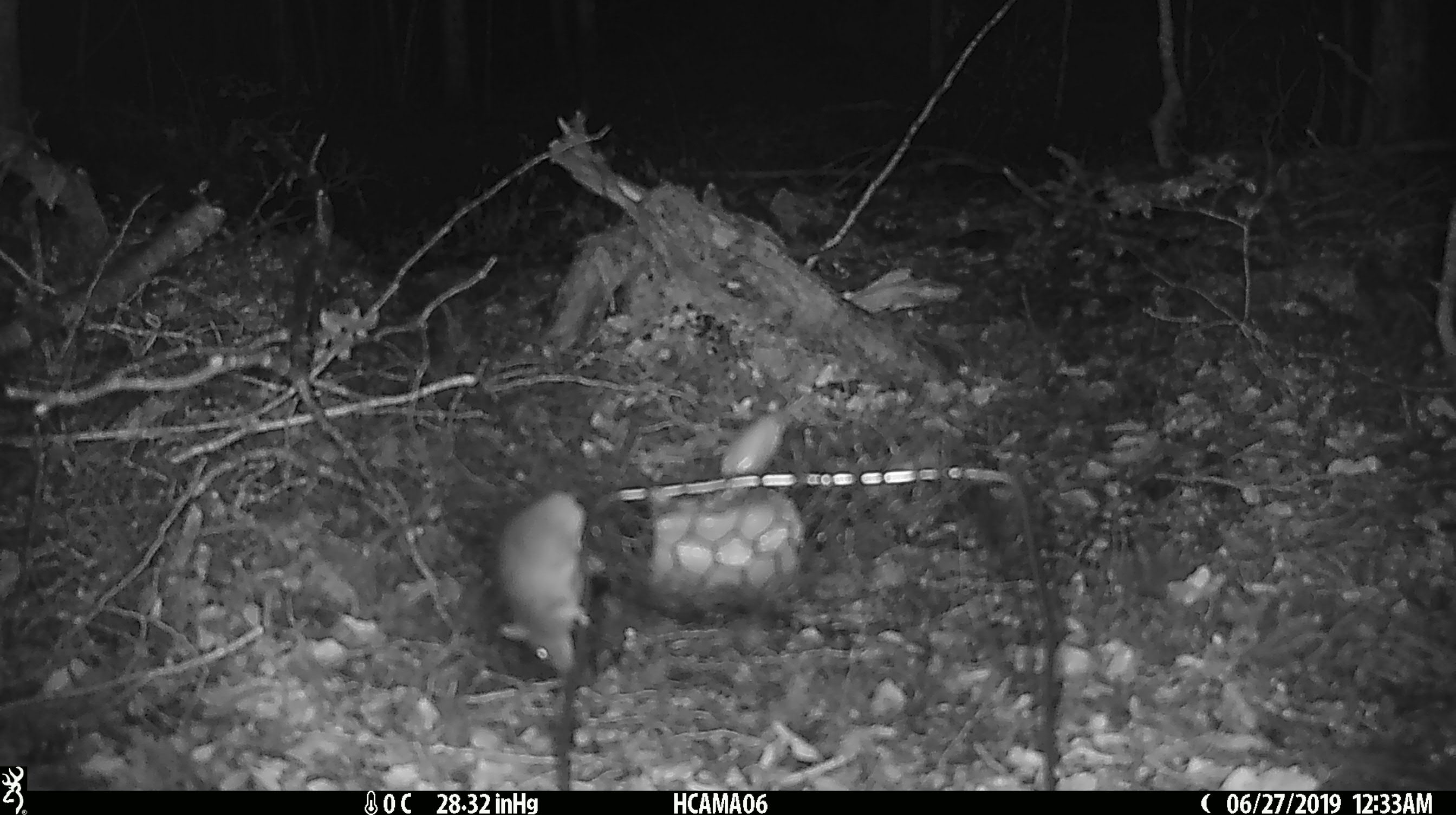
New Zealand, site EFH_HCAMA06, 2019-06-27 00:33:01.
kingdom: Animalia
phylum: Chordata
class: Mammalia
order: Rodentia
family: Muridae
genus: Mus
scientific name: Mus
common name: mouse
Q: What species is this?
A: Mouse (Mus).